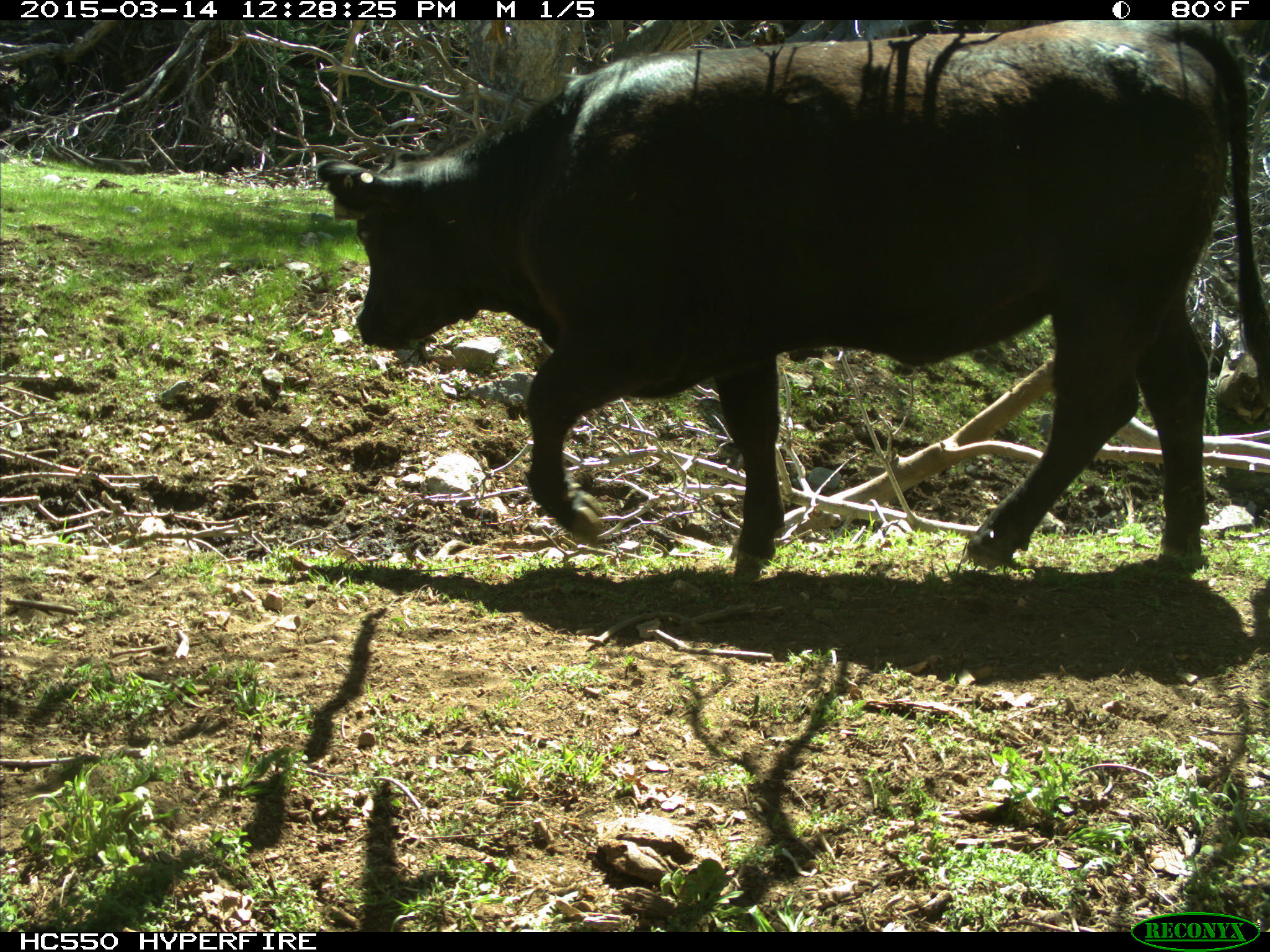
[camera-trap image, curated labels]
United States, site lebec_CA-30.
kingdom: Animalia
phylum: Chordata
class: Mammalia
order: Artiodactyla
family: Bovidae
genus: Bos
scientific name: Bos taurus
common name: domestic cow